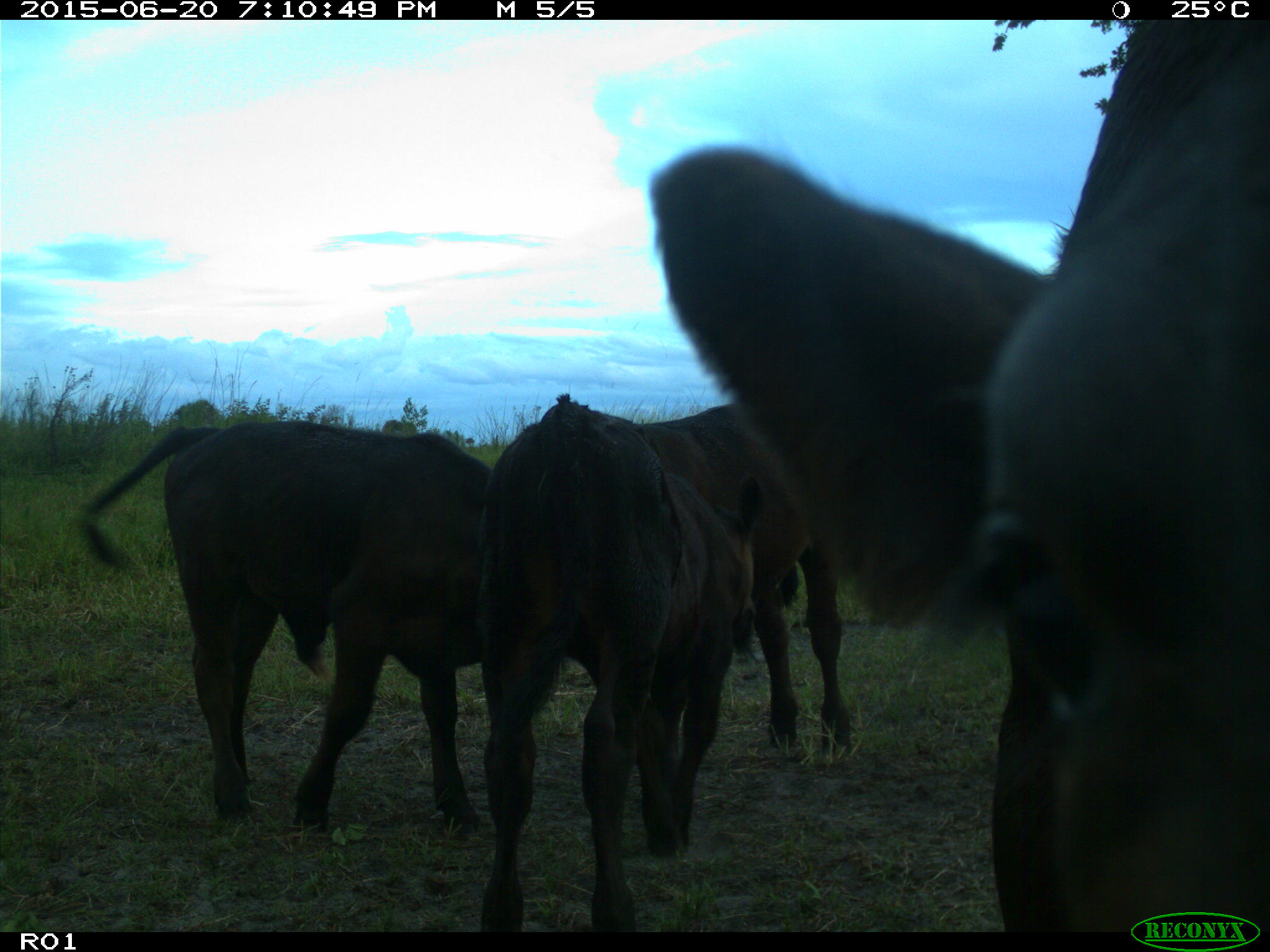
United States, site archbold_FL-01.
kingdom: Animalia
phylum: Chordata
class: Mammalia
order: Artiodactyla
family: Bovidae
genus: Bos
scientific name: Bos taurus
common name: domestic cow